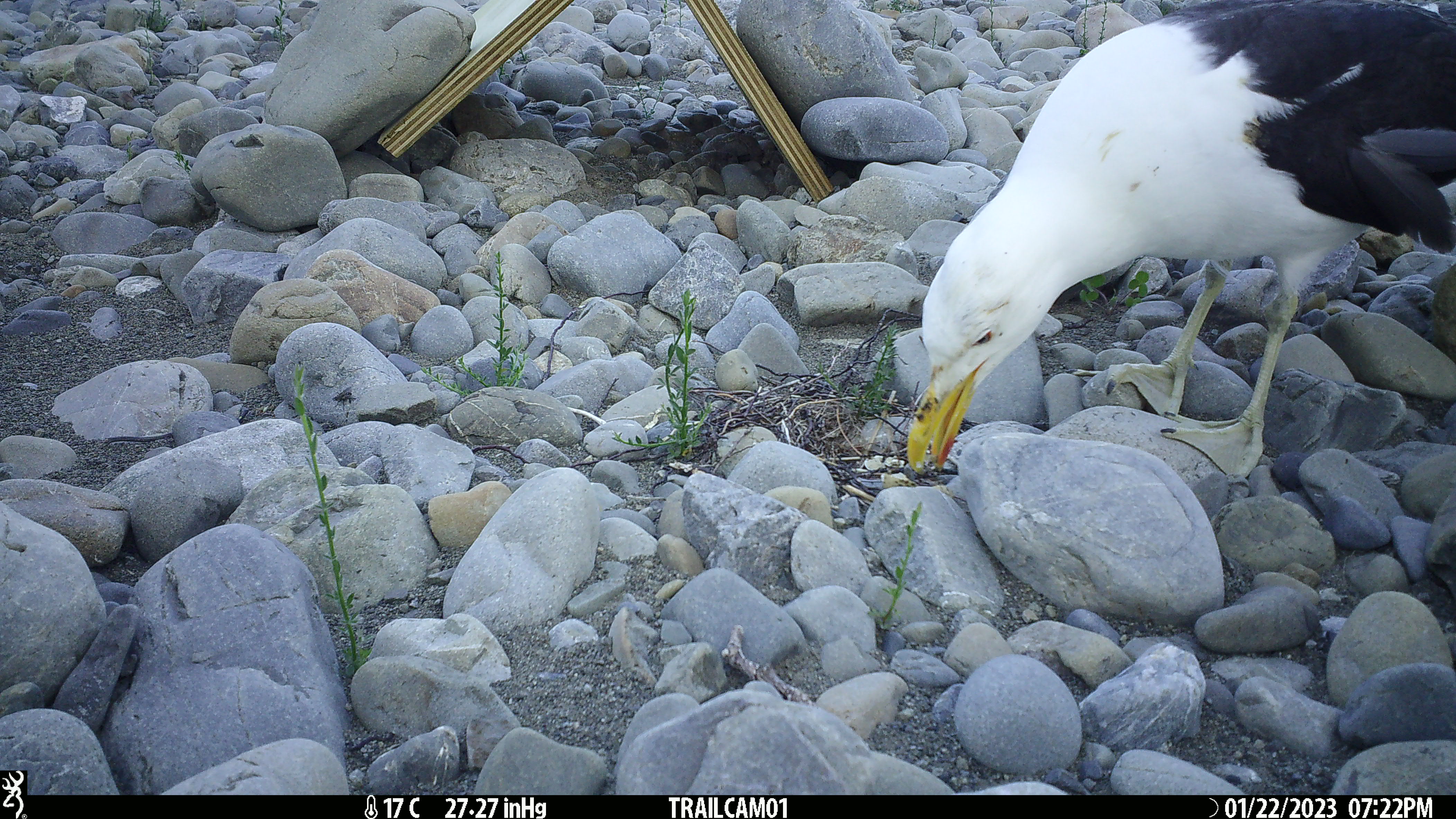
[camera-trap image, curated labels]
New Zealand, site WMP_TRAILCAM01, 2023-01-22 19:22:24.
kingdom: Animalia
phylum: Chordata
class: Aves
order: Charadriiformes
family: Laridae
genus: Larus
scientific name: Larus fuscus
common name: black-backed gull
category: black backed gull